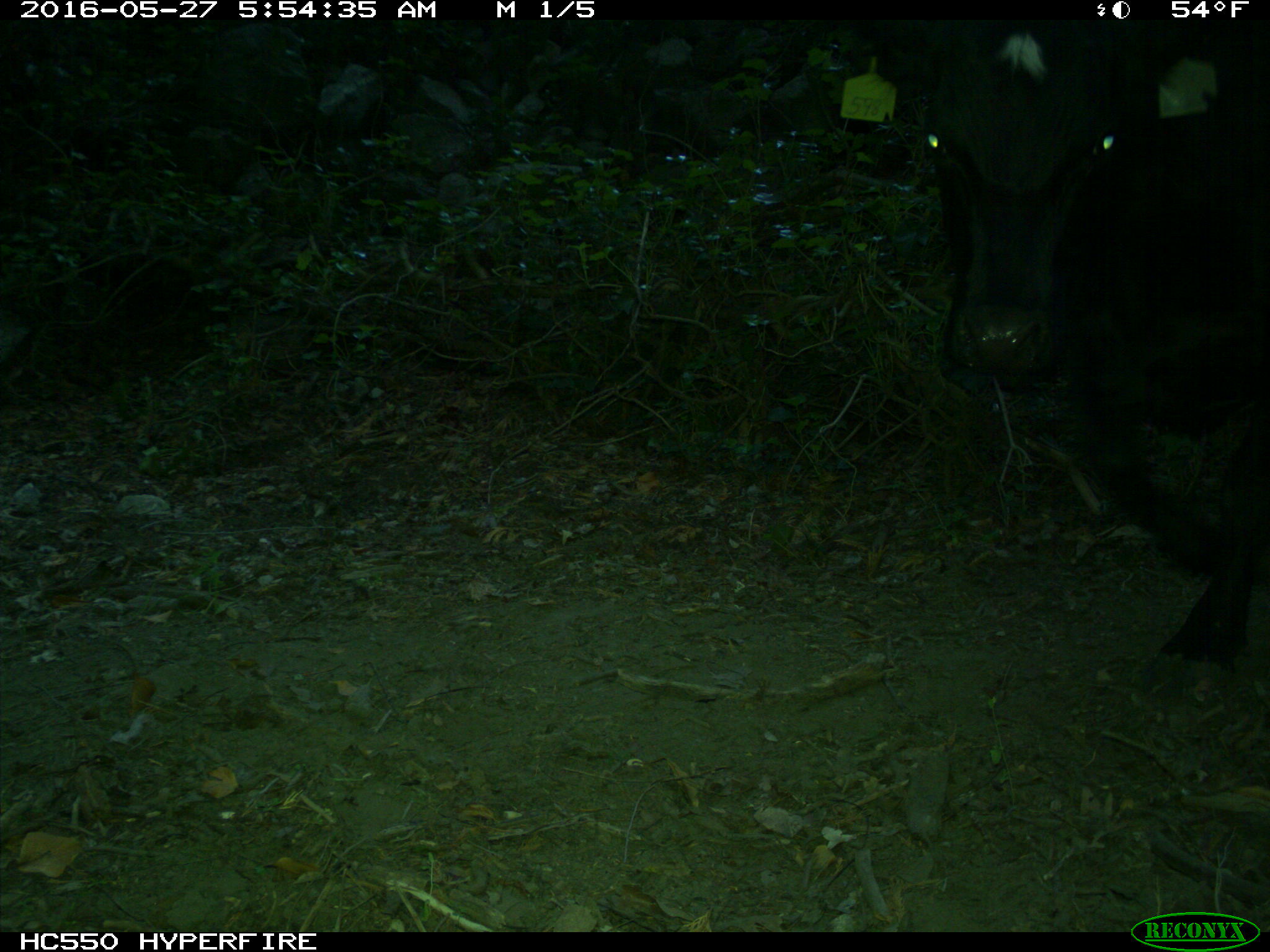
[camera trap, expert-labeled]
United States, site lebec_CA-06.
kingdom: Animalia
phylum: Chordata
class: Mammalia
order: Artiodactyla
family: Bovidae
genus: Bos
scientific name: Bos taurus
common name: domestic cow